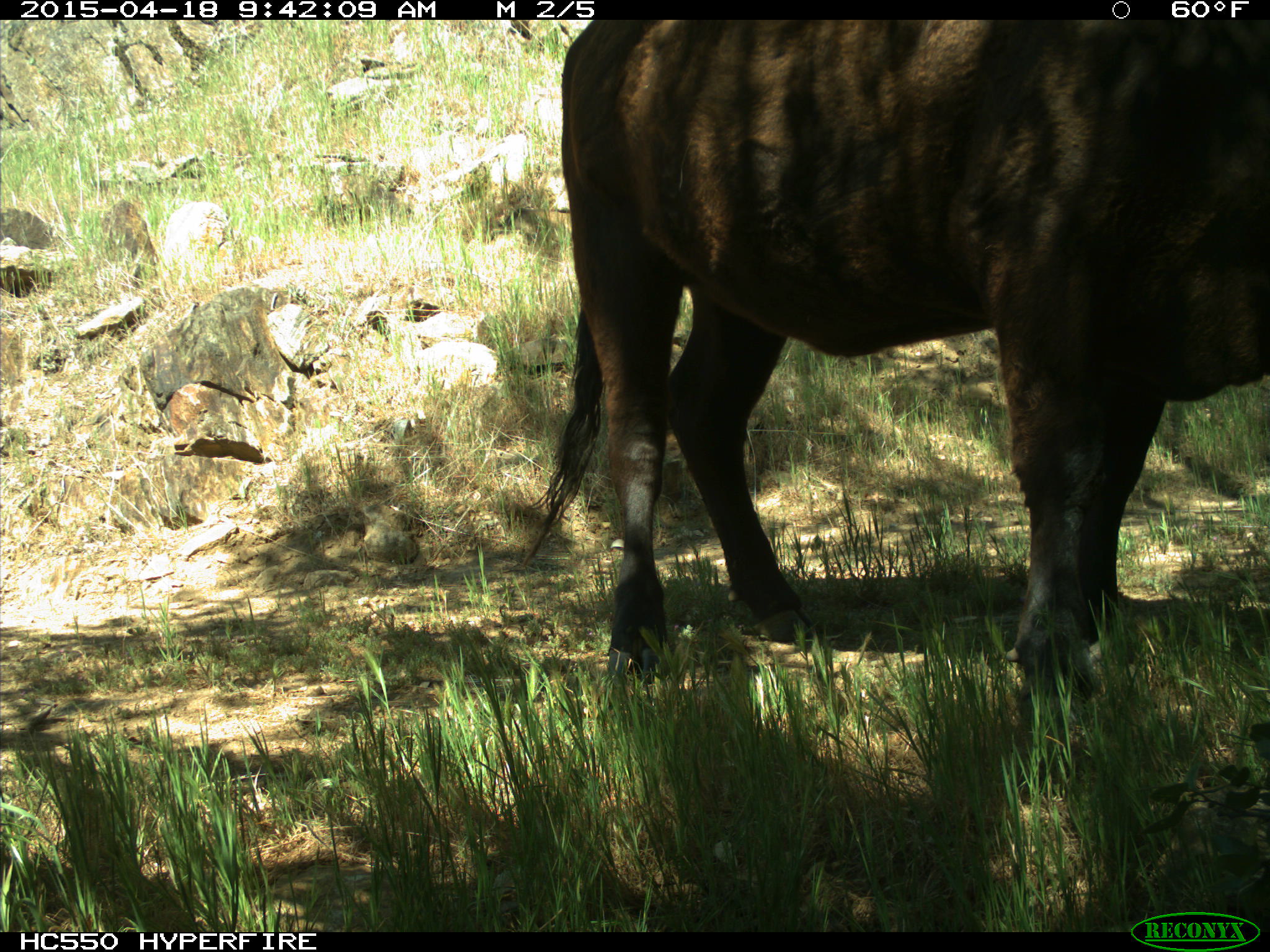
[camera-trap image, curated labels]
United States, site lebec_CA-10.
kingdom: Animalia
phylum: Chordata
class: Mammalia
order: Artiodactyla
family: Bovidae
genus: Bos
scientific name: Bos taurus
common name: domestic cow